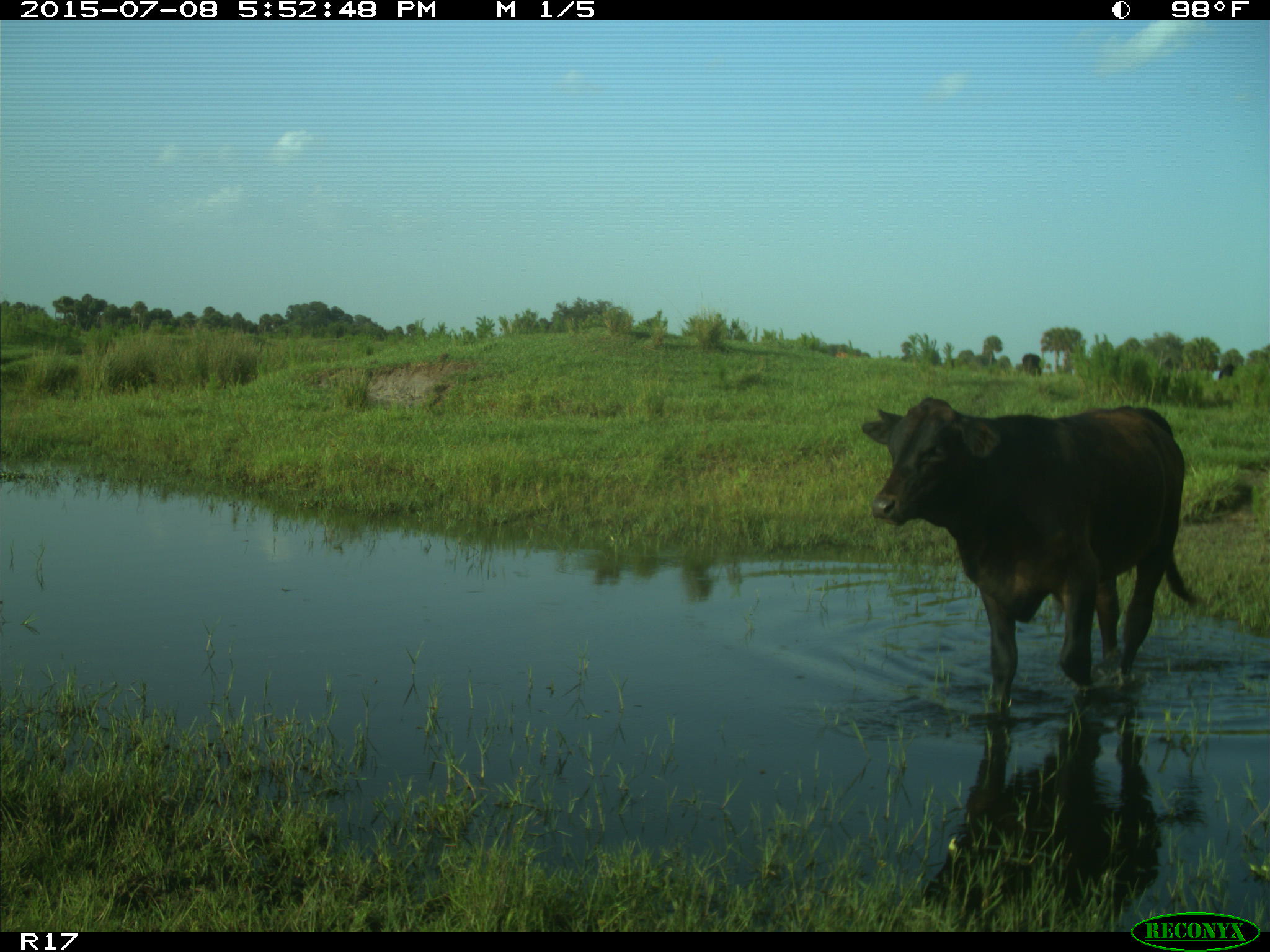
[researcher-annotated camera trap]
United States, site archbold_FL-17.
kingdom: Animalia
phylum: Chordata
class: Mammalia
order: Artiodactyla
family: Bovidae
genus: Bos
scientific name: Bos taurus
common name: domestic cow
Bos taurus (domestic cow).